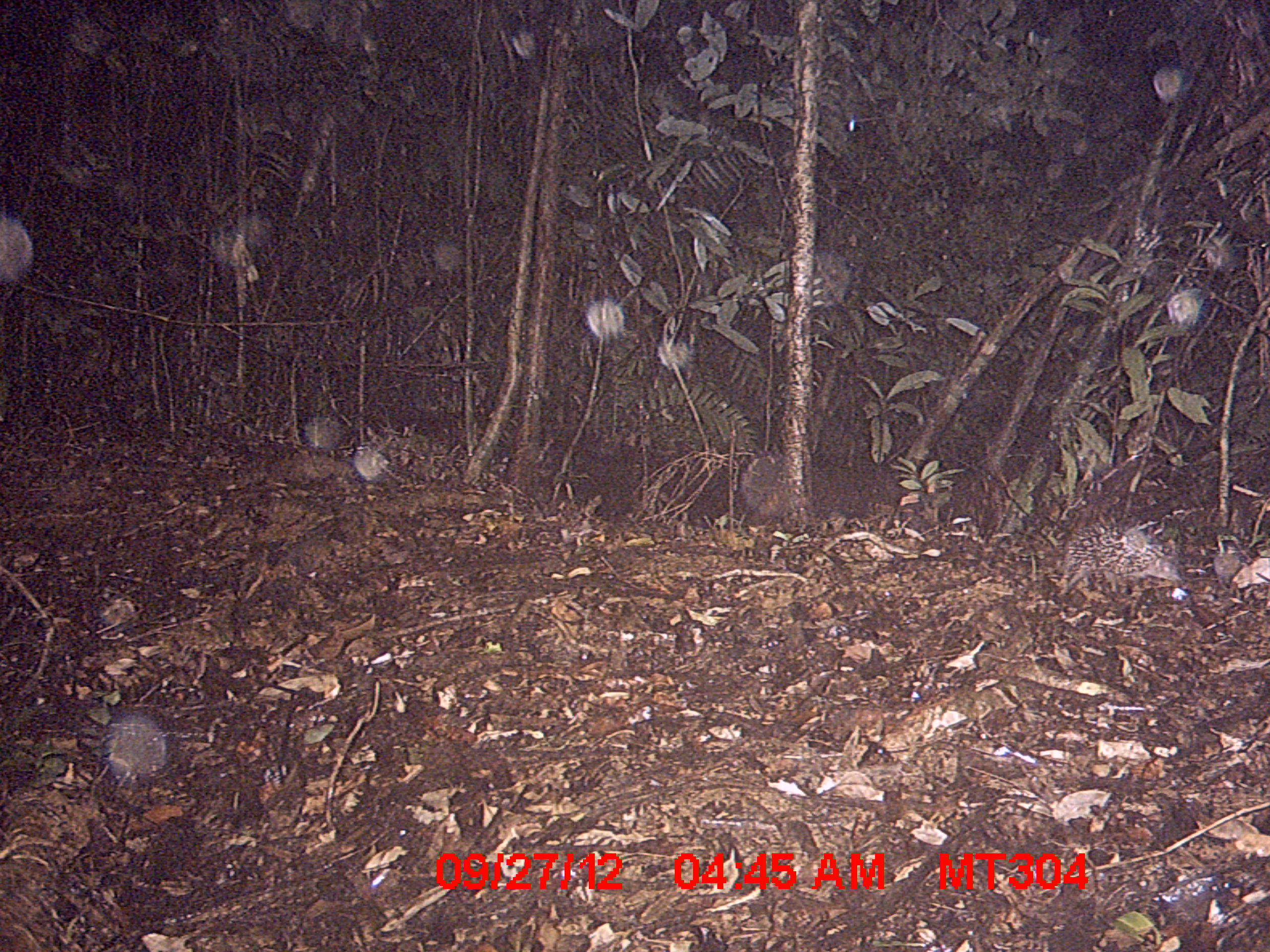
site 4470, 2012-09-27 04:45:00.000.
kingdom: Animalia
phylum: Chordata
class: Mammalia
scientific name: Mammalia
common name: mammals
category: small mammal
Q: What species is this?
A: Small mammal (mammals) (Mammalia).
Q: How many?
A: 1.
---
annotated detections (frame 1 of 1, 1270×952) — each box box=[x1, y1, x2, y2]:
small mammal: box=[1058, 519, 1183, 593]